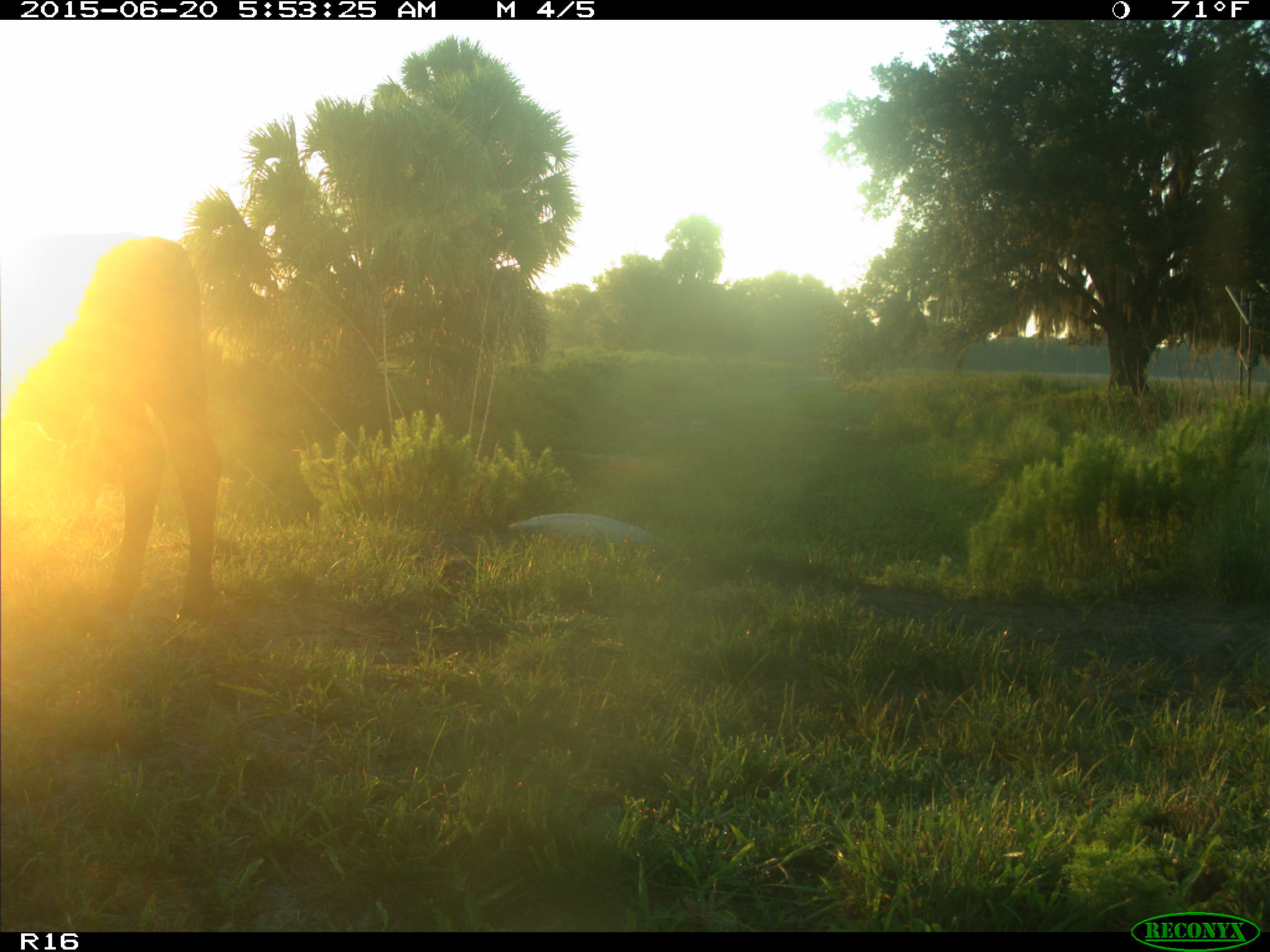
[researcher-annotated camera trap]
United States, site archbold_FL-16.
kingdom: Animalia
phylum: Chordata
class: Mammalia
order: Artiodactyla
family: Bovidae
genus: Bos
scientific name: Bos taurus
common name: domestic cow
Bos taurus (domestic cow).